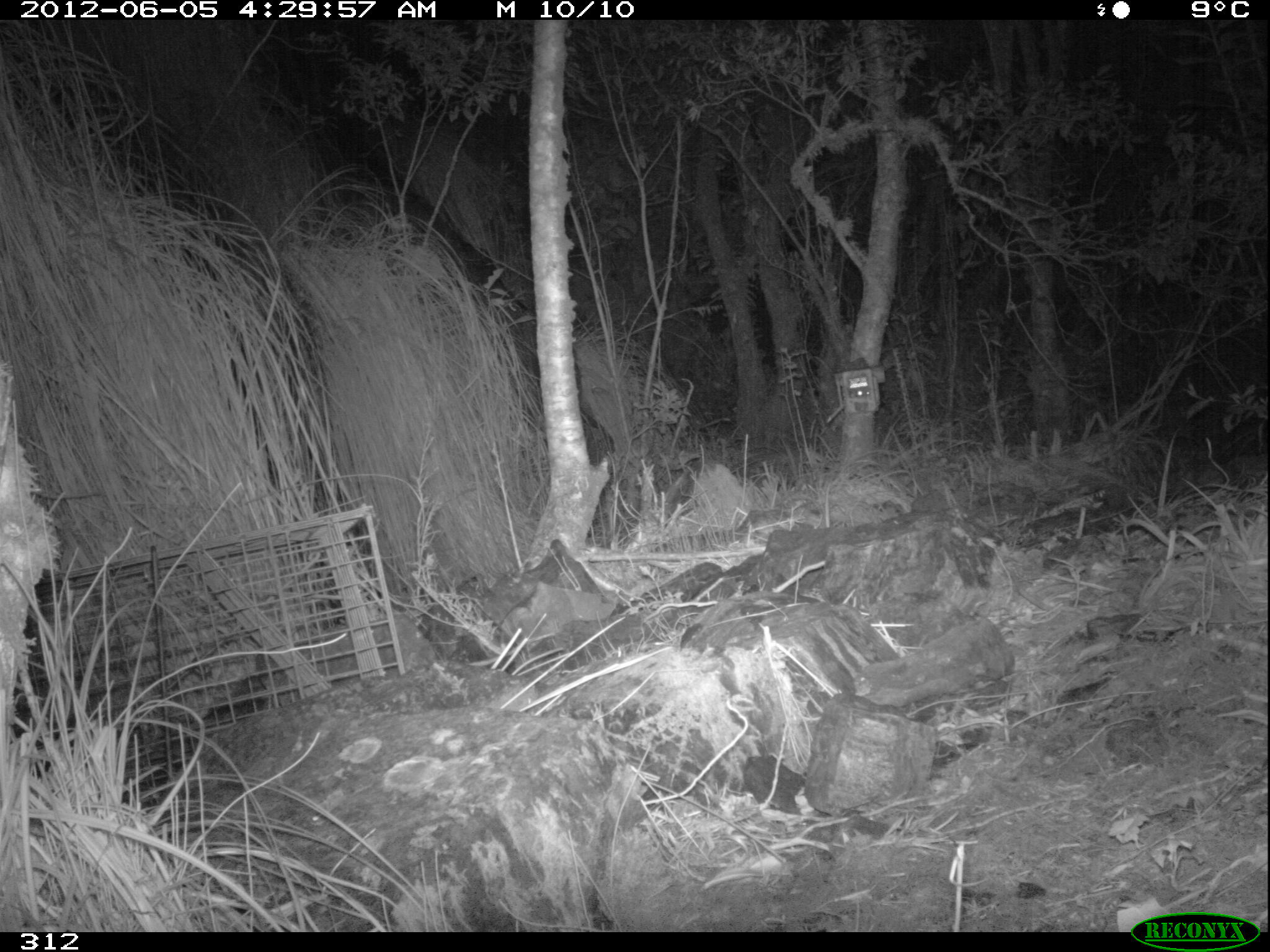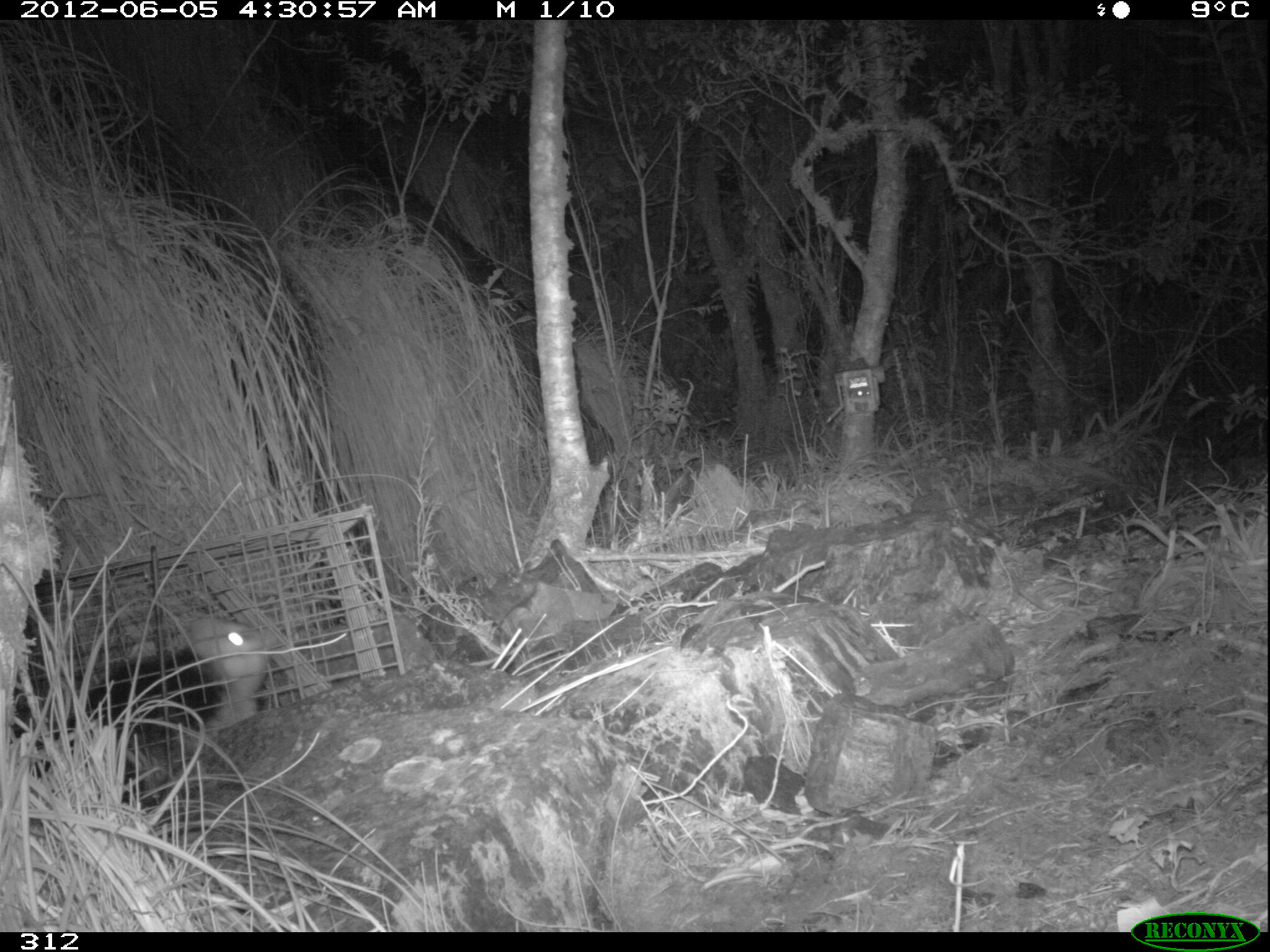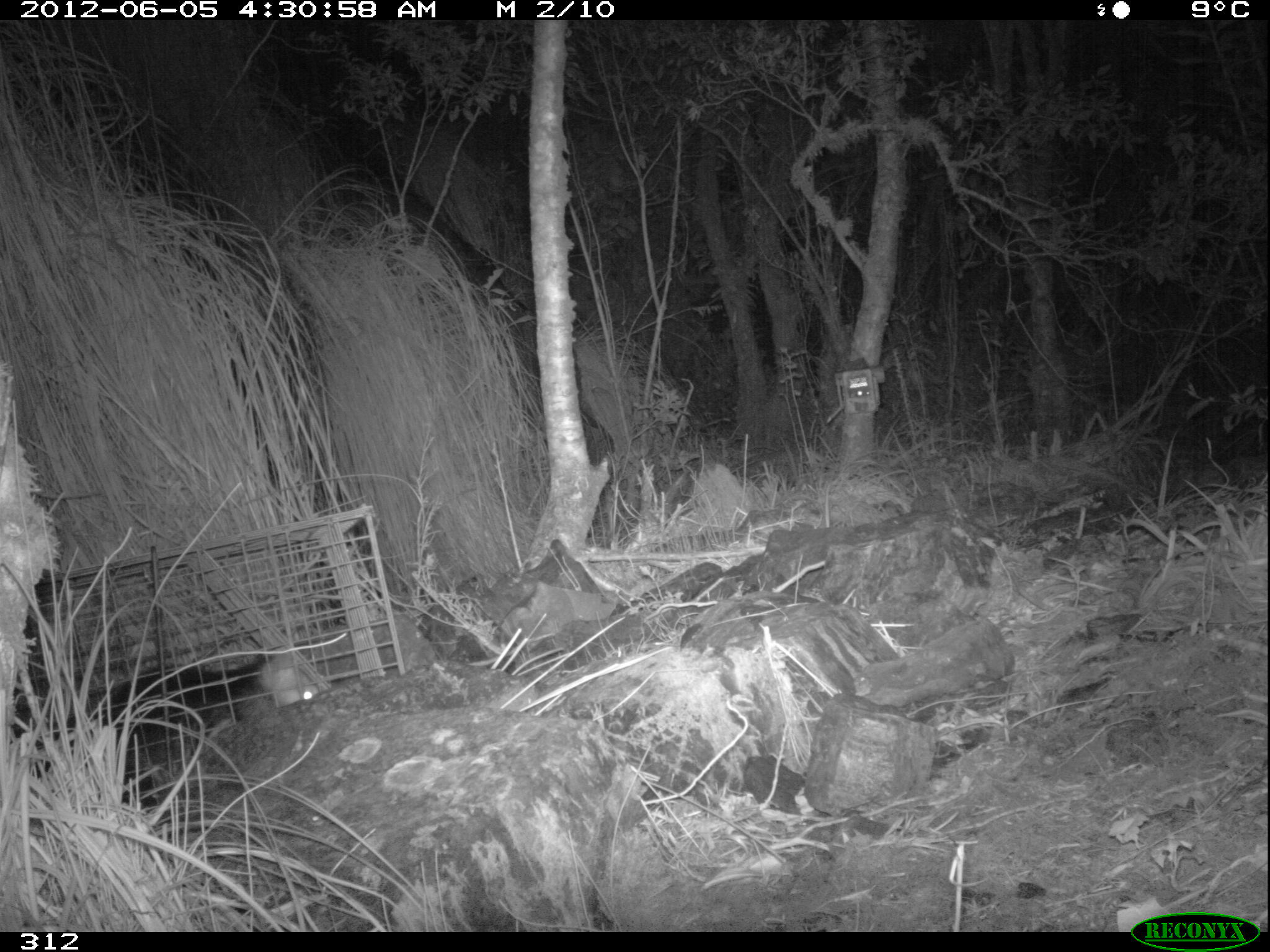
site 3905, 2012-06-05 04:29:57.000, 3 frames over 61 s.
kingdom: Animalia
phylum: Chordata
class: Mammalia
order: Didelphimorphia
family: Didelphidae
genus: Didelphis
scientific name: Didelphis pernigra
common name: andean white-eared opossum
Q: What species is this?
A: Didelphis pernigra (andean white-eared opossum).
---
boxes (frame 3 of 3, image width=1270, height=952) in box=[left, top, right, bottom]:
didelphis pernigra: box=[12, 646, 318, 810]